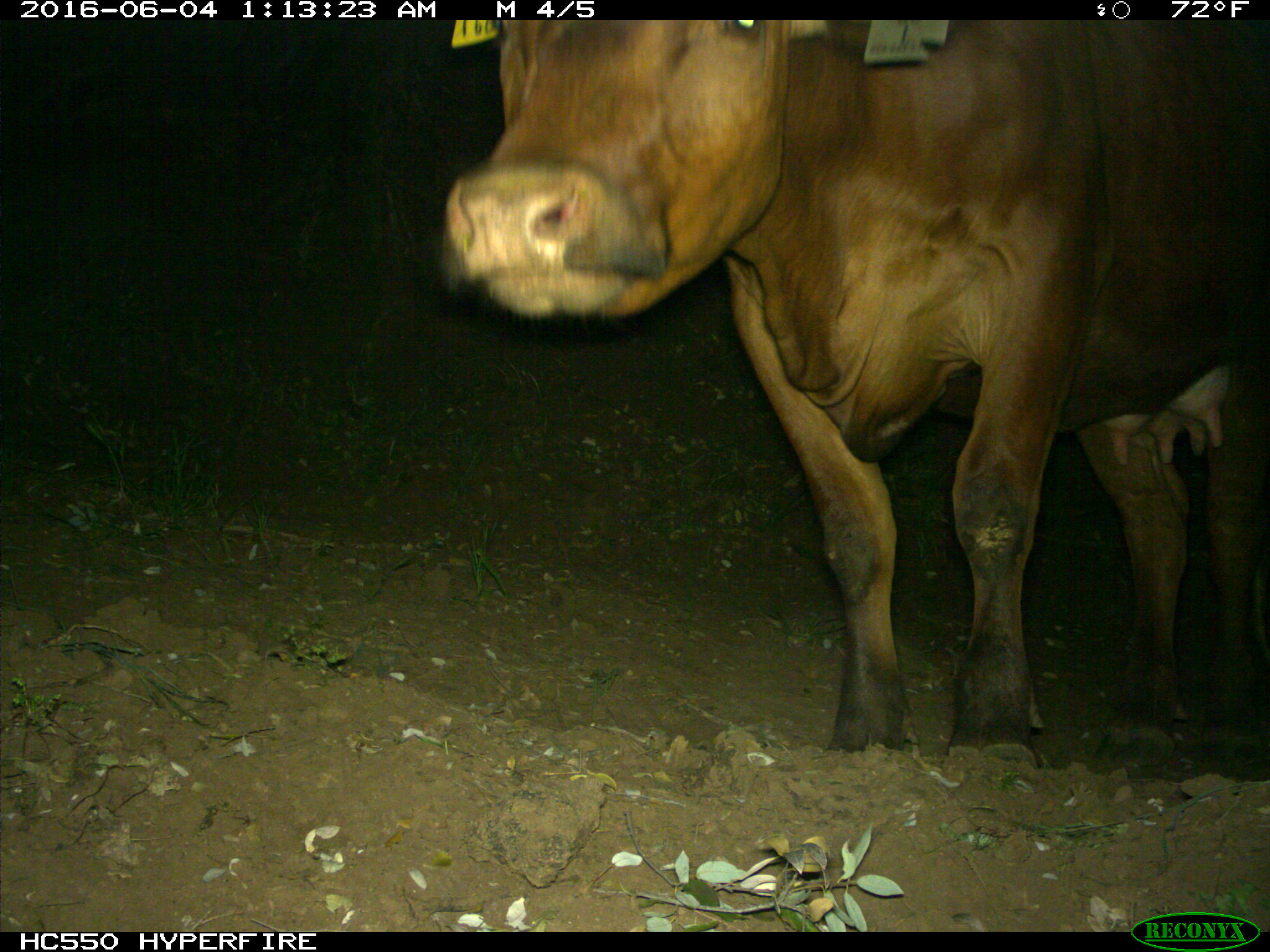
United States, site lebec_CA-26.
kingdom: Animalia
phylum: Chordata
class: Mammalia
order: Artiodactyla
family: Bovidae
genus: Bos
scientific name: Bos taurus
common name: domestic cow